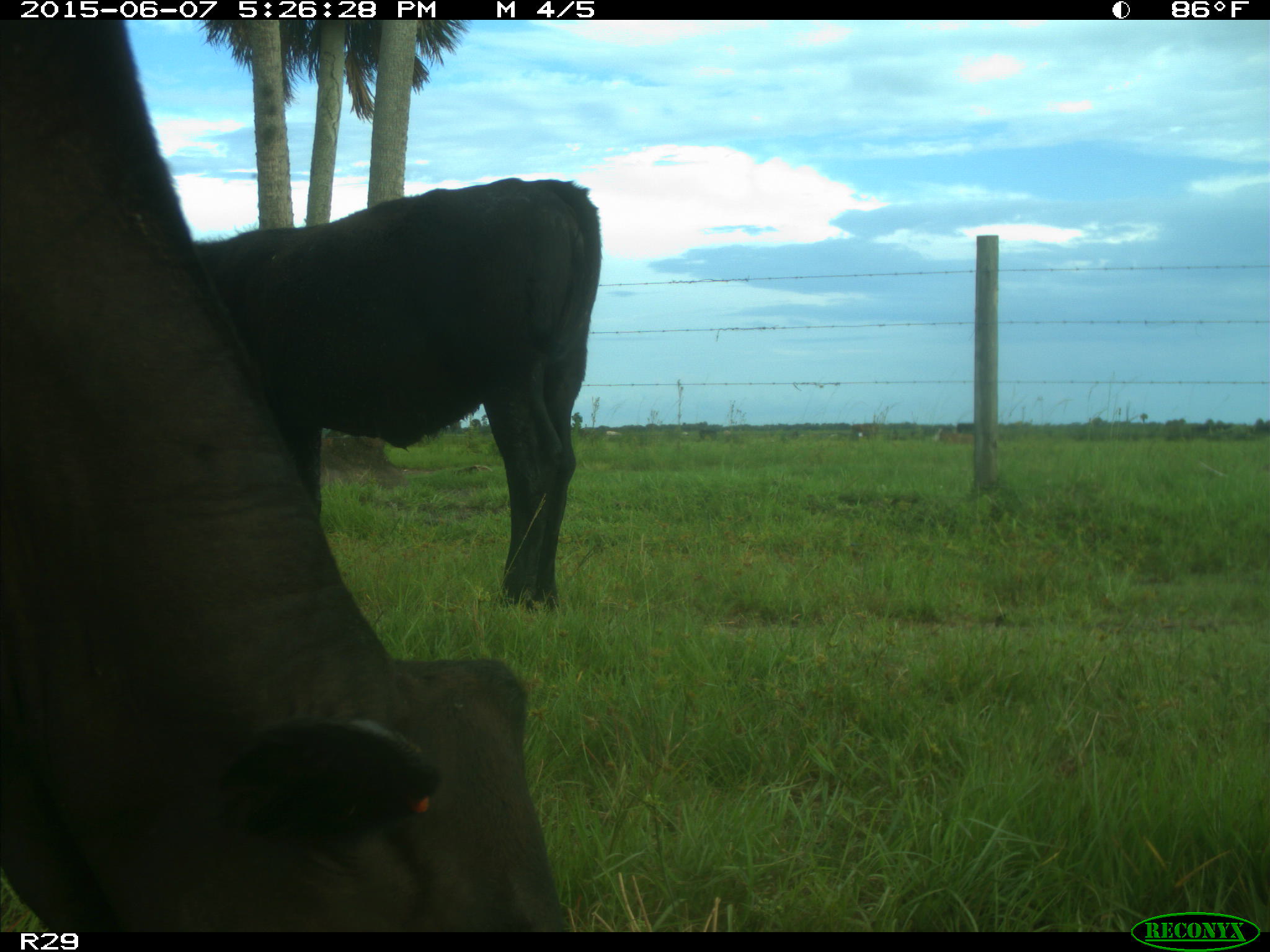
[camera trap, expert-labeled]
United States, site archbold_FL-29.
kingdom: Animalia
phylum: Chordata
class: Mammalia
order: Artiodactyla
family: Bovidae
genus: Bos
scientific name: Bos taurus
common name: domestic cow